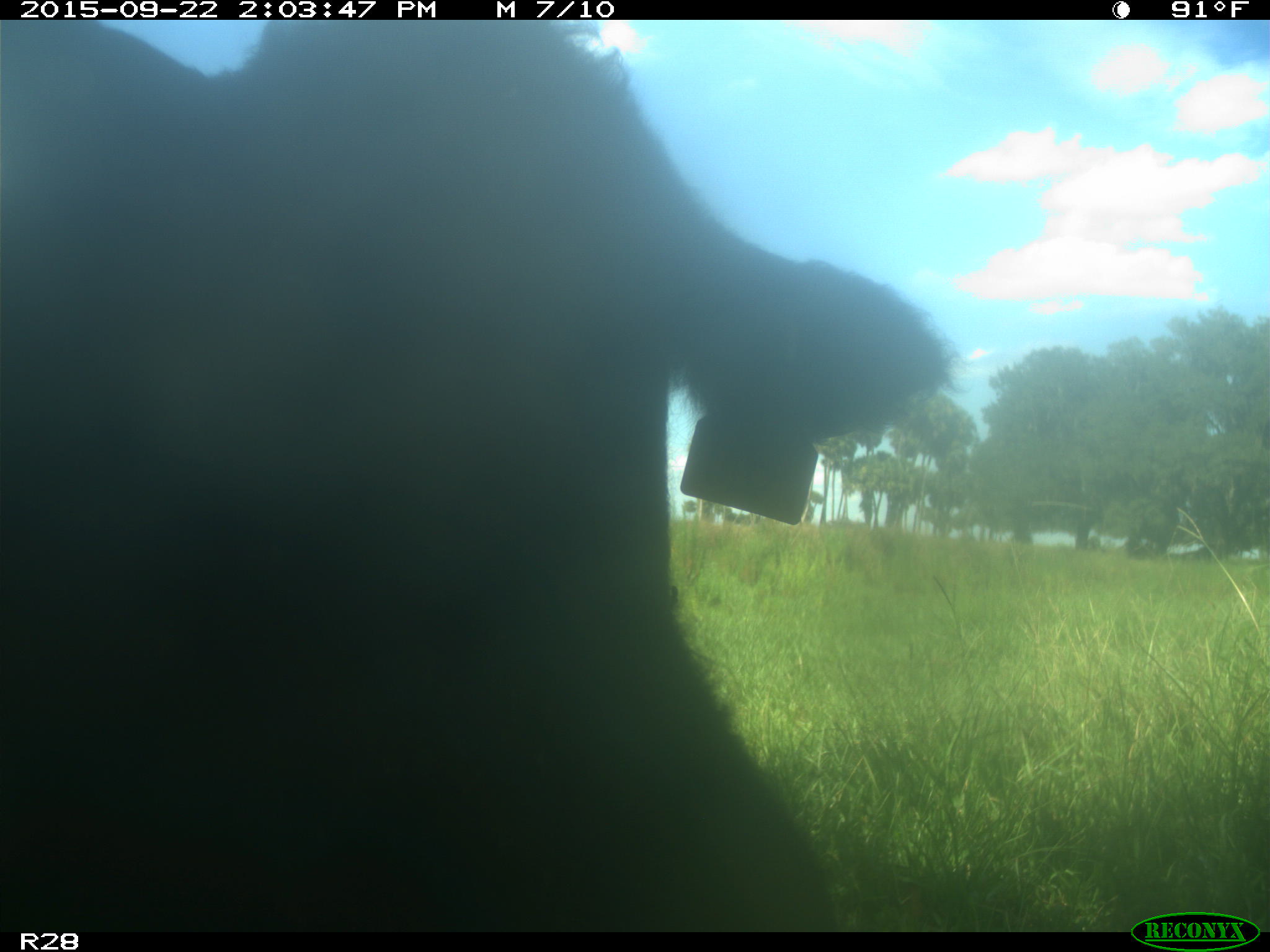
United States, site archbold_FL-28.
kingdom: Animalia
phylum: Chordata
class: Mammalia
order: Artiodactyla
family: Bovidae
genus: Bos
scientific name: Bos taurus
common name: domestic cow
Bos taurus (domestic cow).